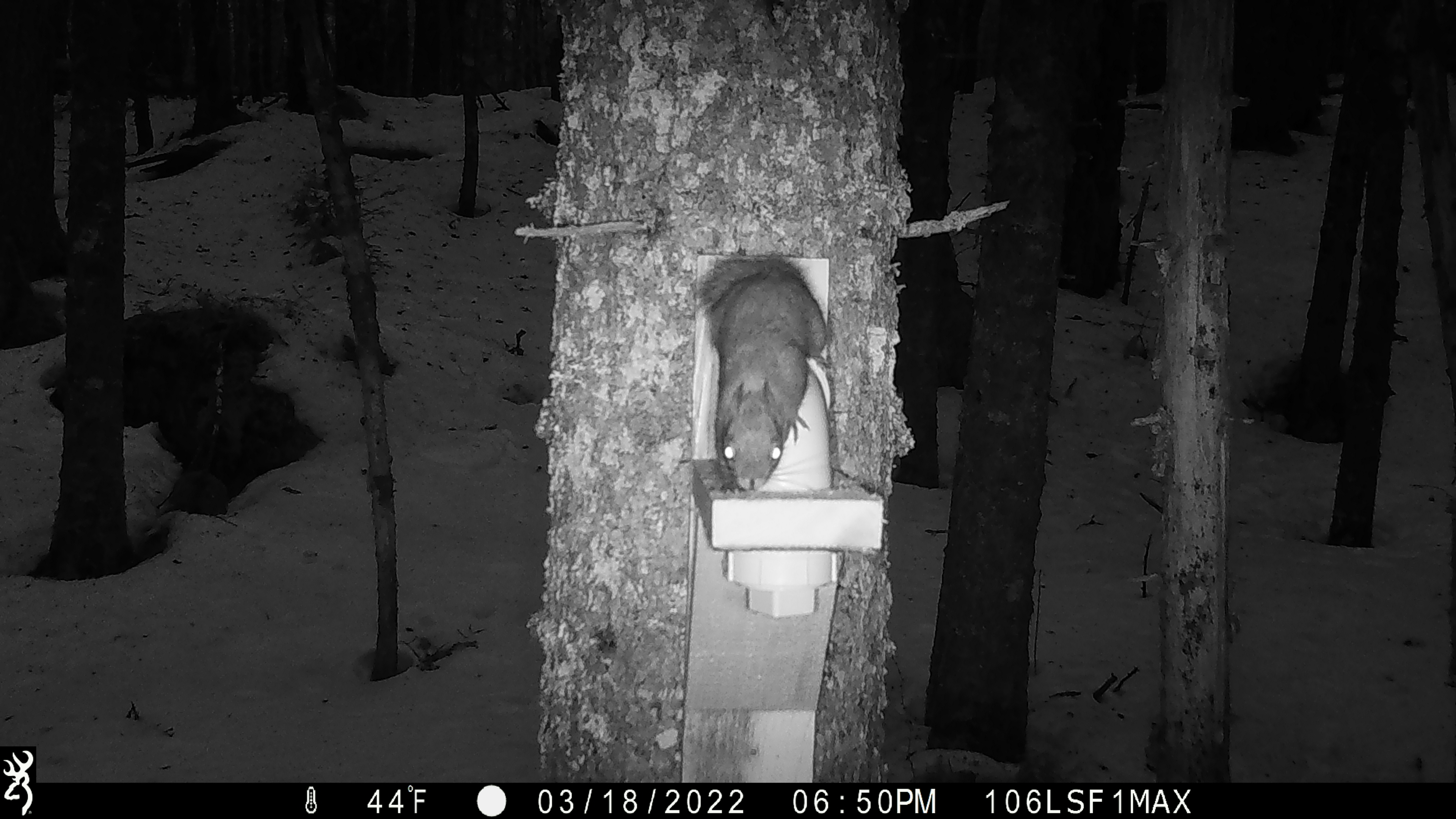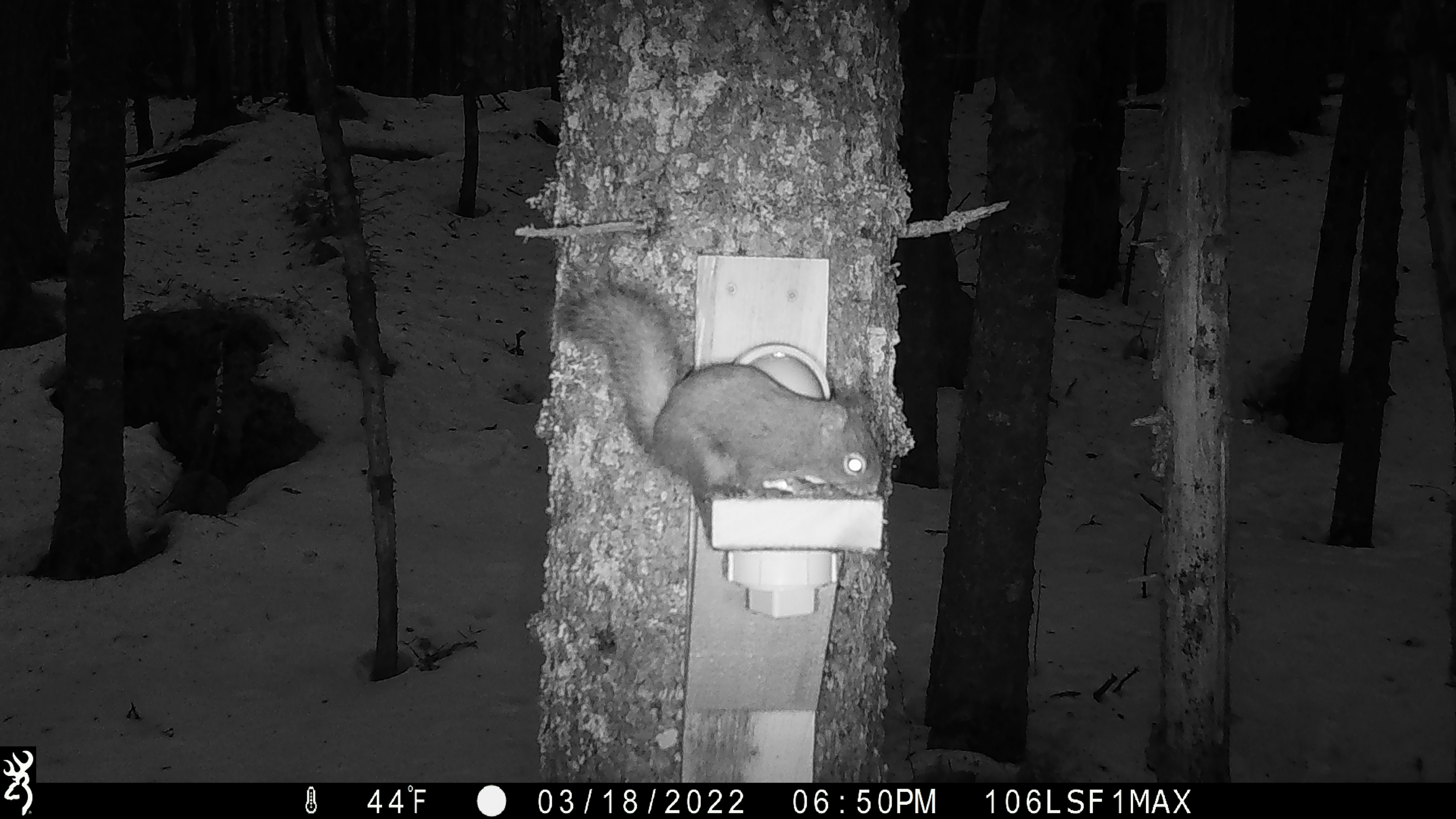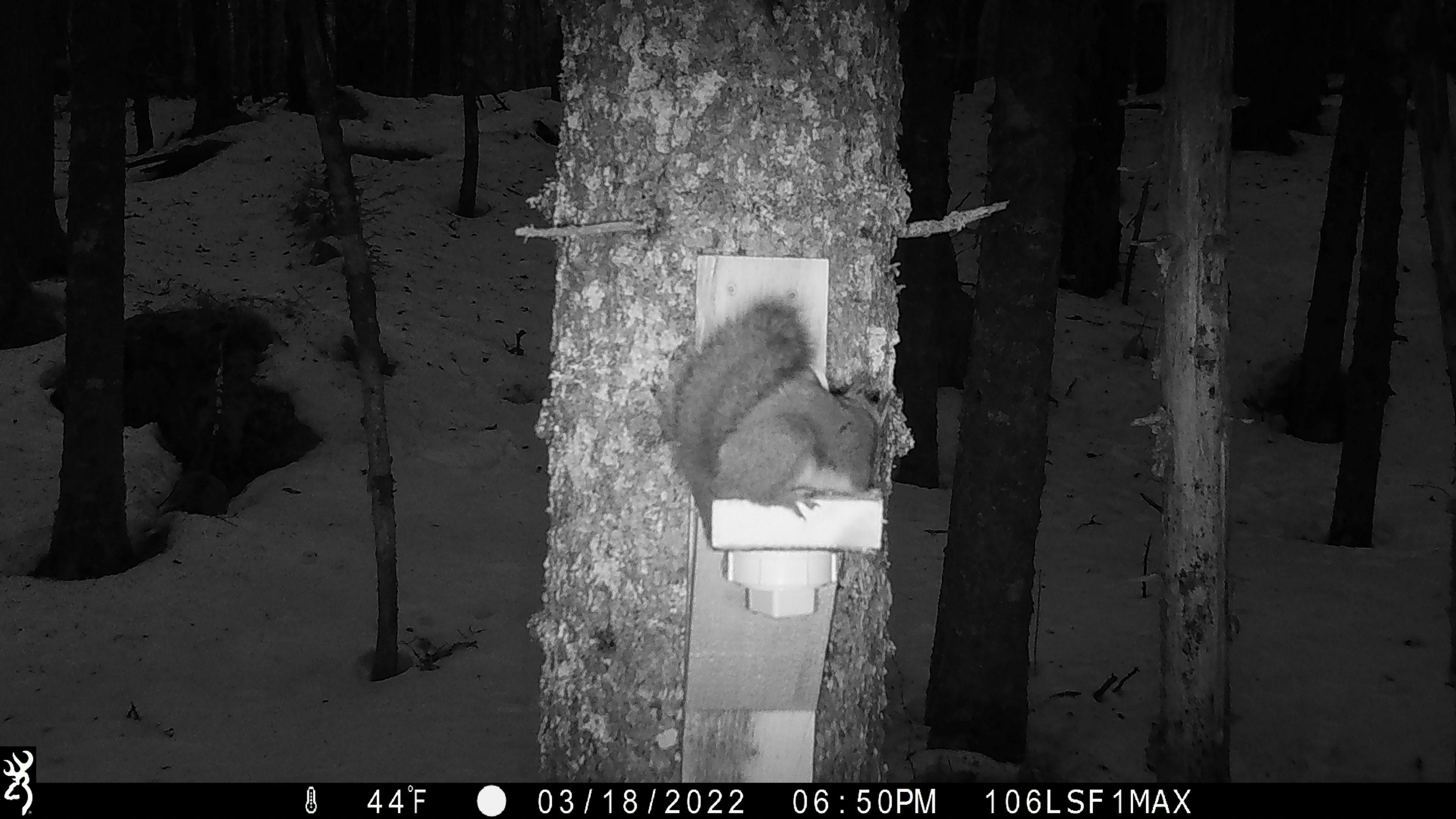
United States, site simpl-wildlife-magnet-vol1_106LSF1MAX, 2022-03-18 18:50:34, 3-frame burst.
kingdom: Animalia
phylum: Chordata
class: Mammalia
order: Rodentia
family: Sciuridae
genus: Tamiasciurus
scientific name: Tamiasciurus hudsonicus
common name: red squirrel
Red squirrel (Tamiasciurus hudsonicus).